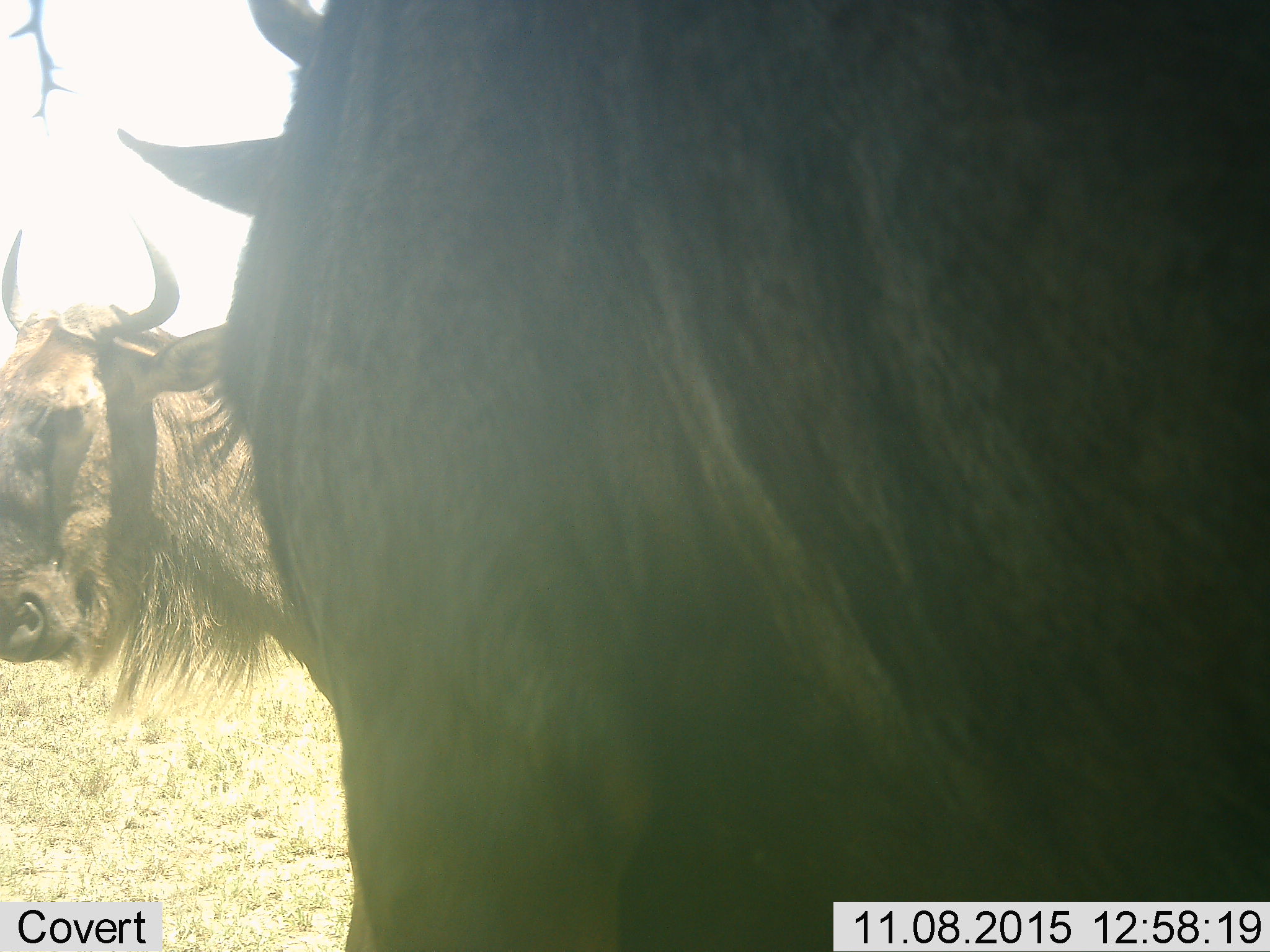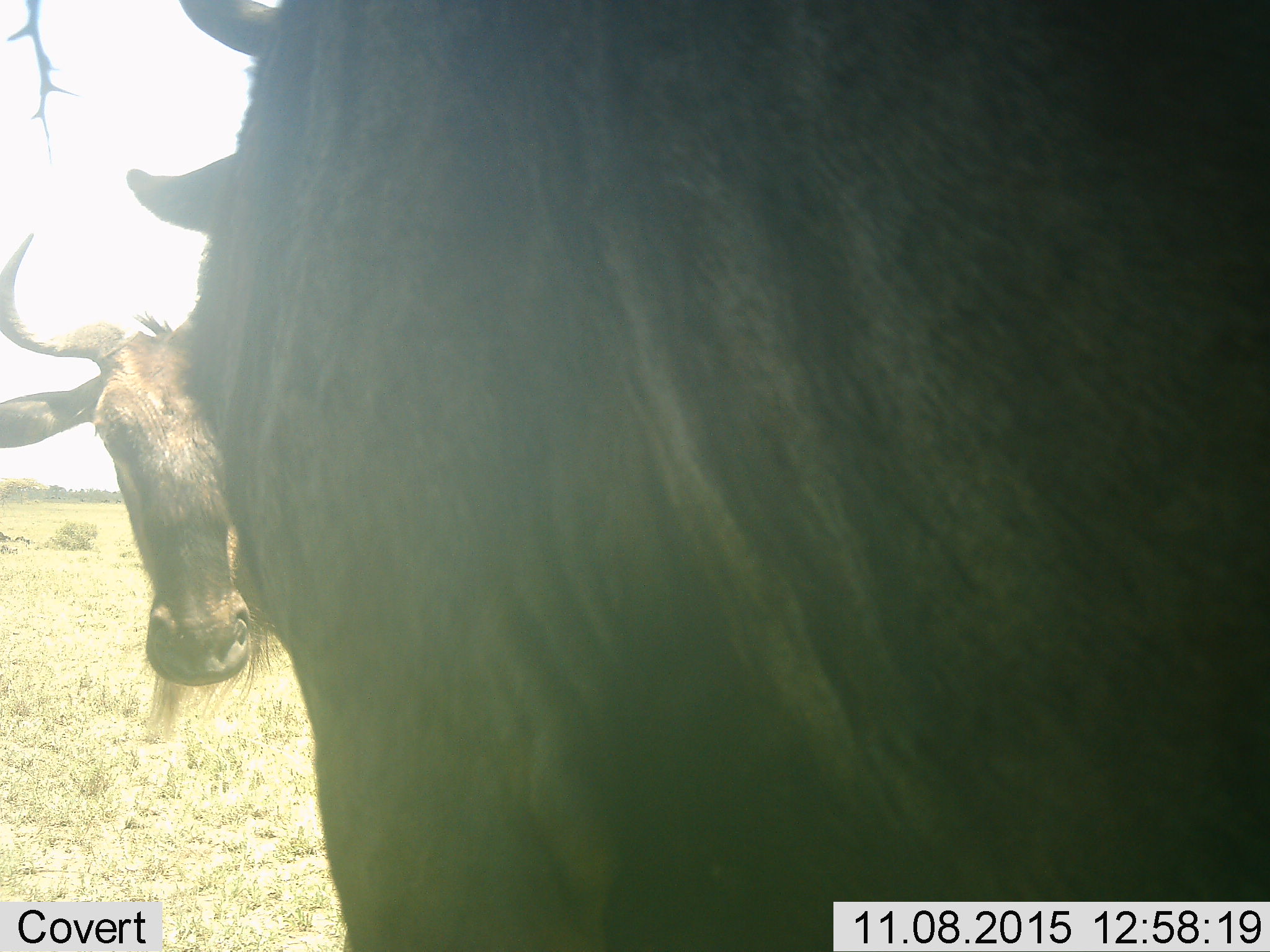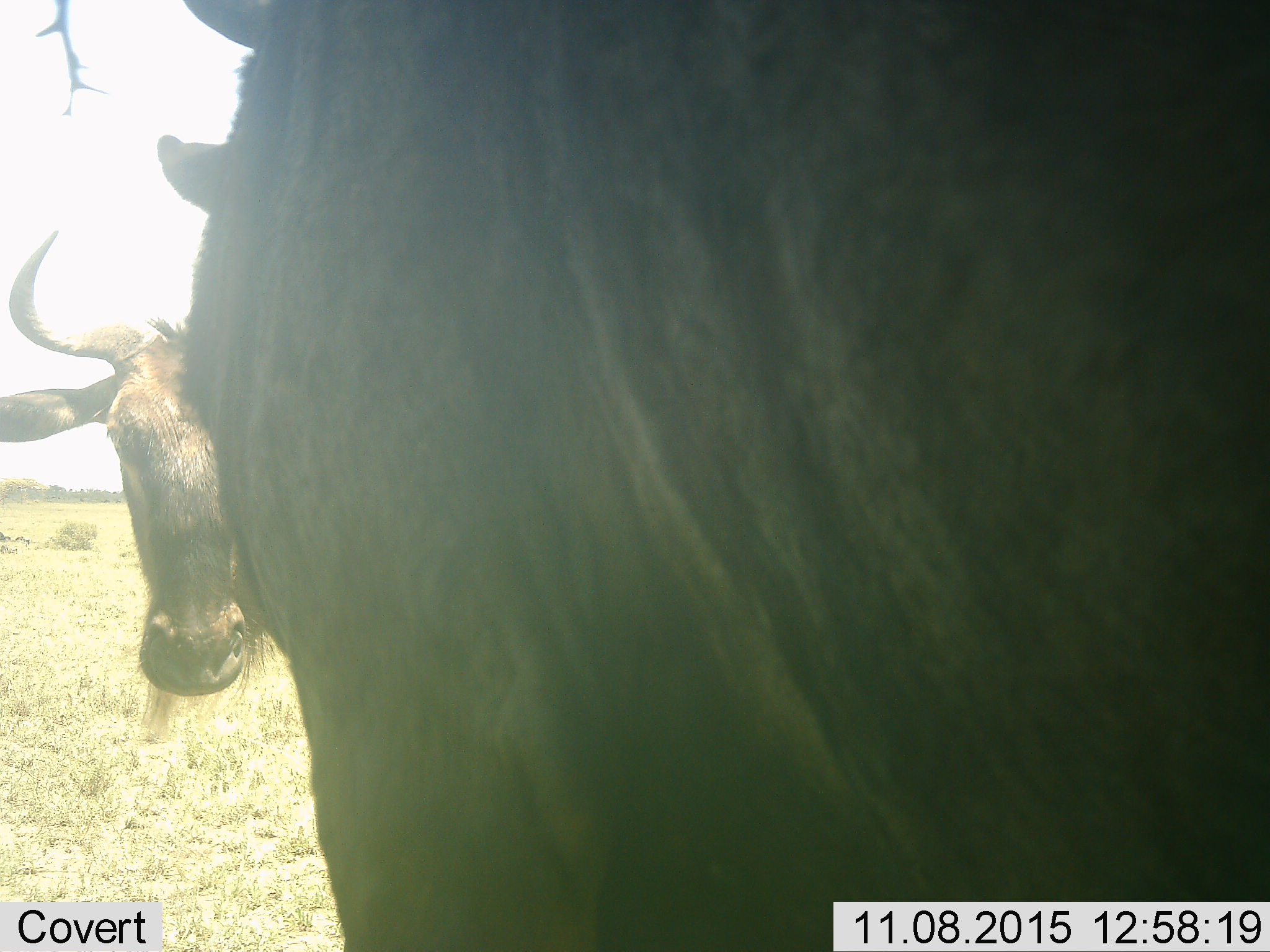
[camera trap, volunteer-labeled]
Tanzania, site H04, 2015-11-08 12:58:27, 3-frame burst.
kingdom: Animalia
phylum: Chordata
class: Mammalia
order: Artiodactyla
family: Bovidae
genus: Connochaetes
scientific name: Connochaetes taurinus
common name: blue wildebeest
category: wildebeest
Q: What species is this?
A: Wildebeest (blue wildebeest) (Connochaetes taurinus).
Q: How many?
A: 2.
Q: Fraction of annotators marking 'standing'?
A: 75%.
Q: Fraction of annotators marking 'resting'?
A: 38%.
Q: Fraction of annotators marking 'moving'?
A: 0%.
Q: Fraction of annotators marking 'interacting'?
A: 12%.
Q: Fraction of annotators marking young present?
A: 0%.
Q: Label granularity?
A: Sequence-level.